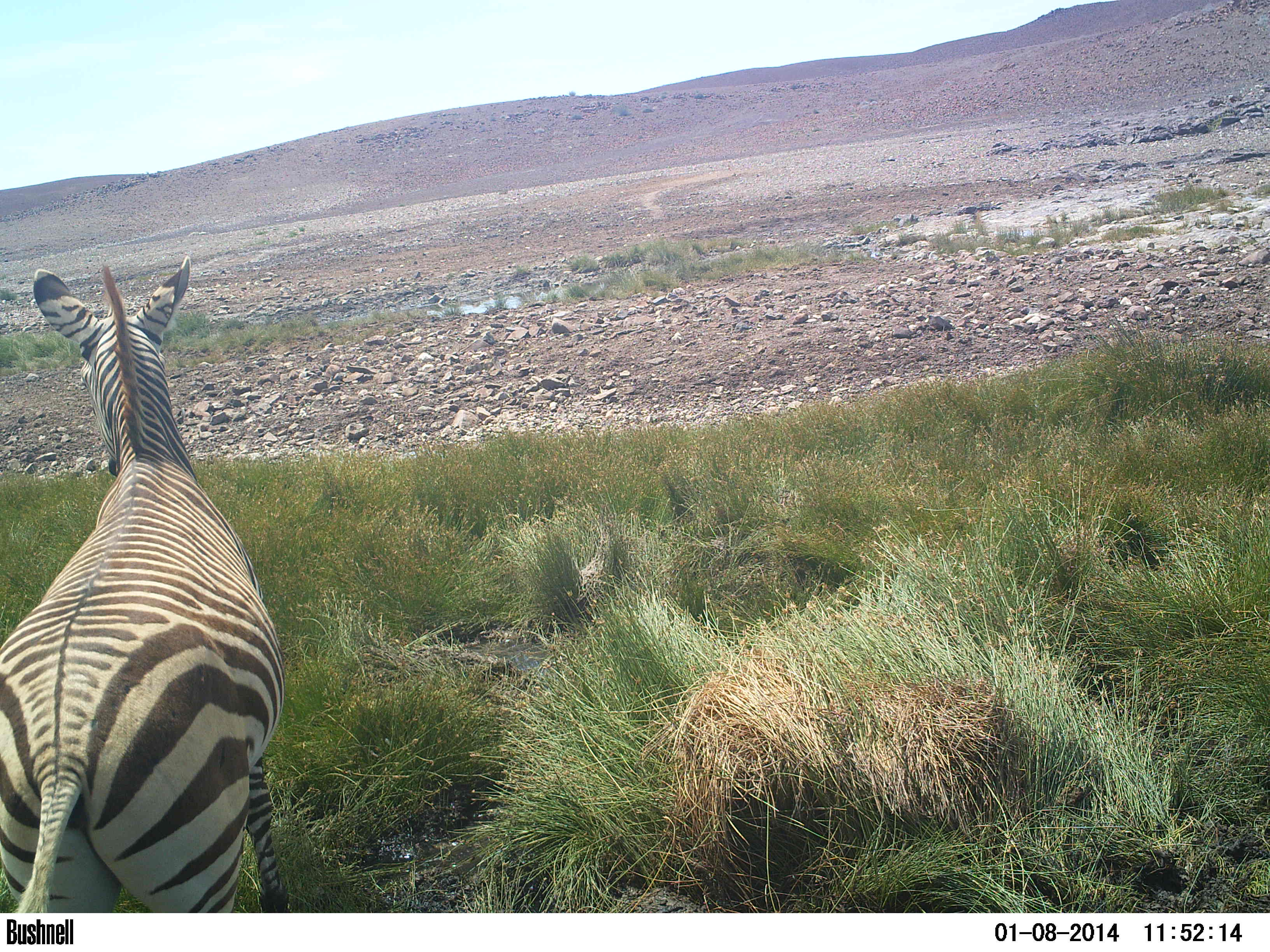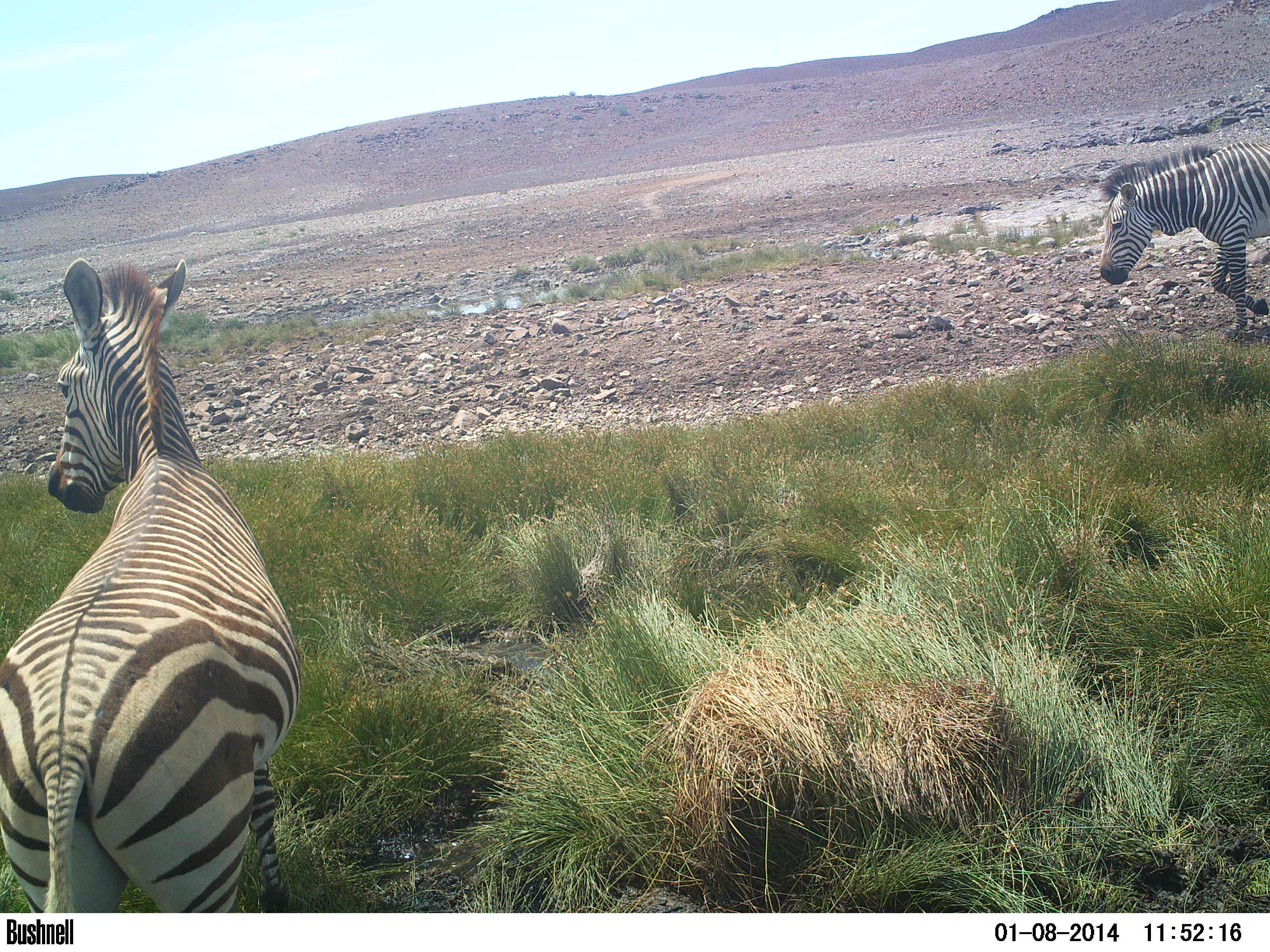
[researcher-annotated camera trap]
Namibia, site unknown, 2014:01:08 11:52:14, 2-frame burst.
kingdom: Animalia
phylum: Chordata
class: Mammalia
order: Perissodactyla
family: Equidae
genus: Equus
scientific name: Equus zebra hartmannae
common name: hartmann's mountain zebra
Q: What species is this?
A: Equus zebra hartmannae (hartmann's mountain zebra).